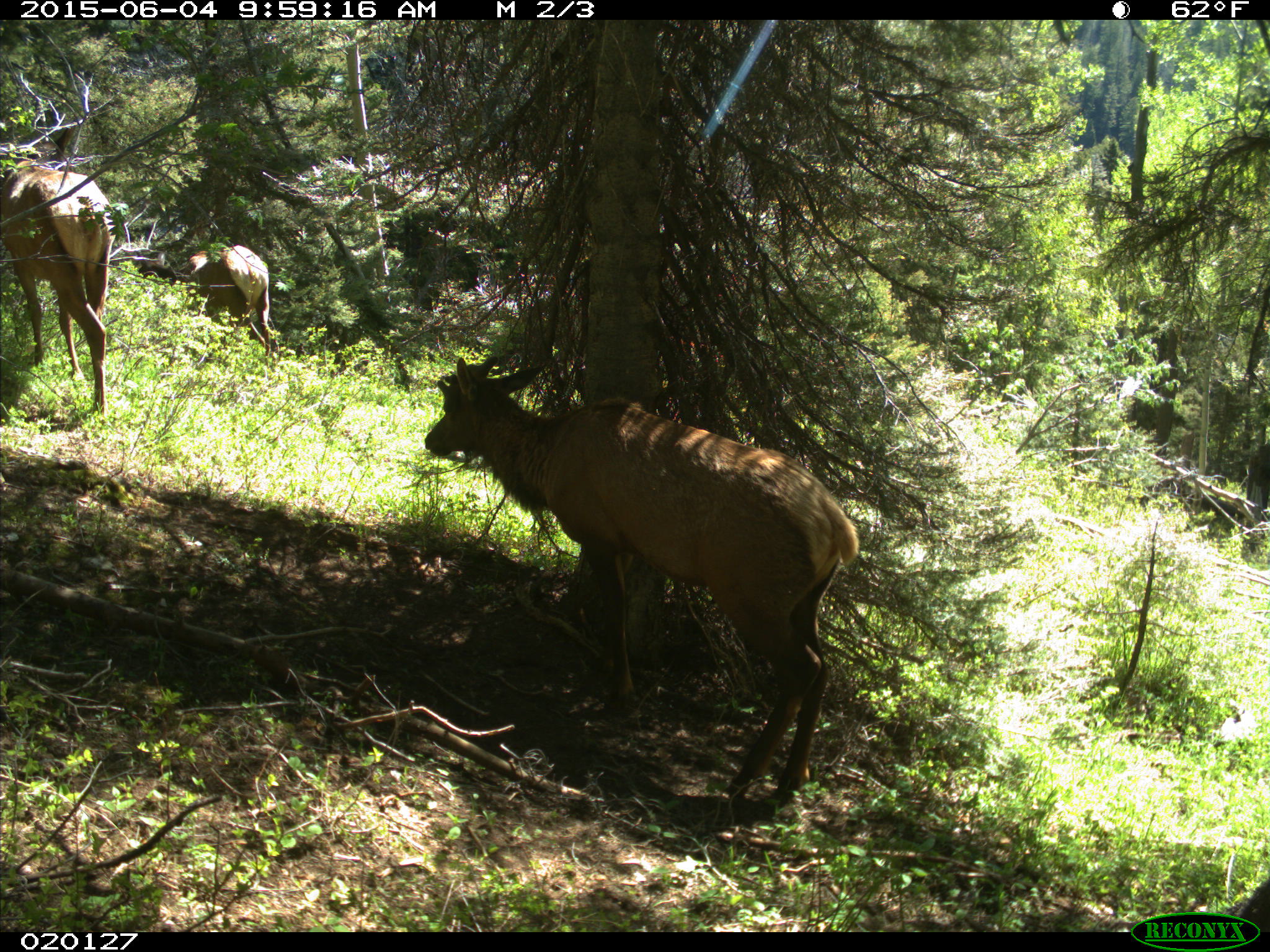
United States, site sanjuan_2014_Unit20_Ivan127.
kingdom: Animalia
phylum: Chordata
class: Mammalia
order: Artiodactyla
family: Cervidae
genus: Cervus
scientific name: Cervus elaphus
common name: red deer